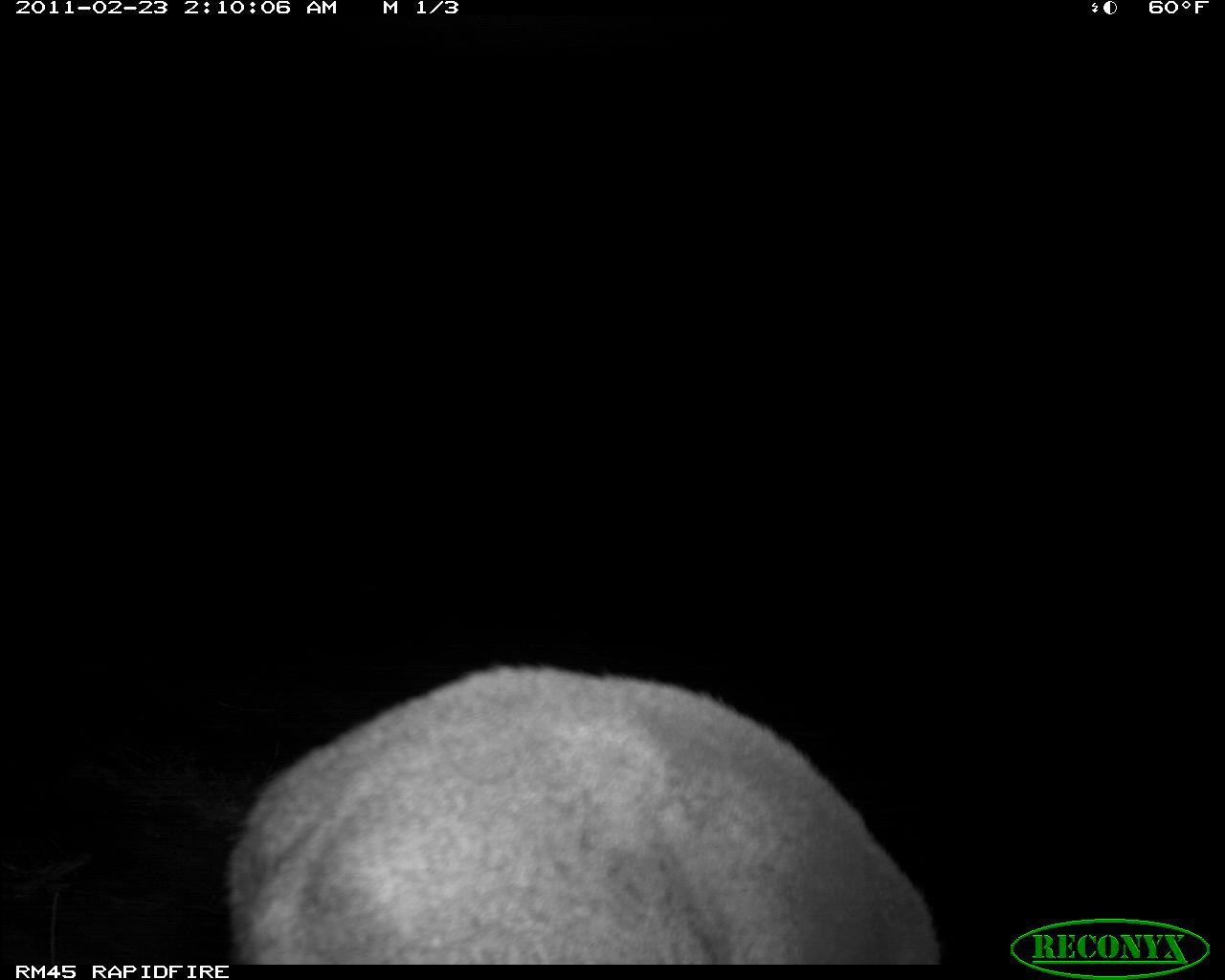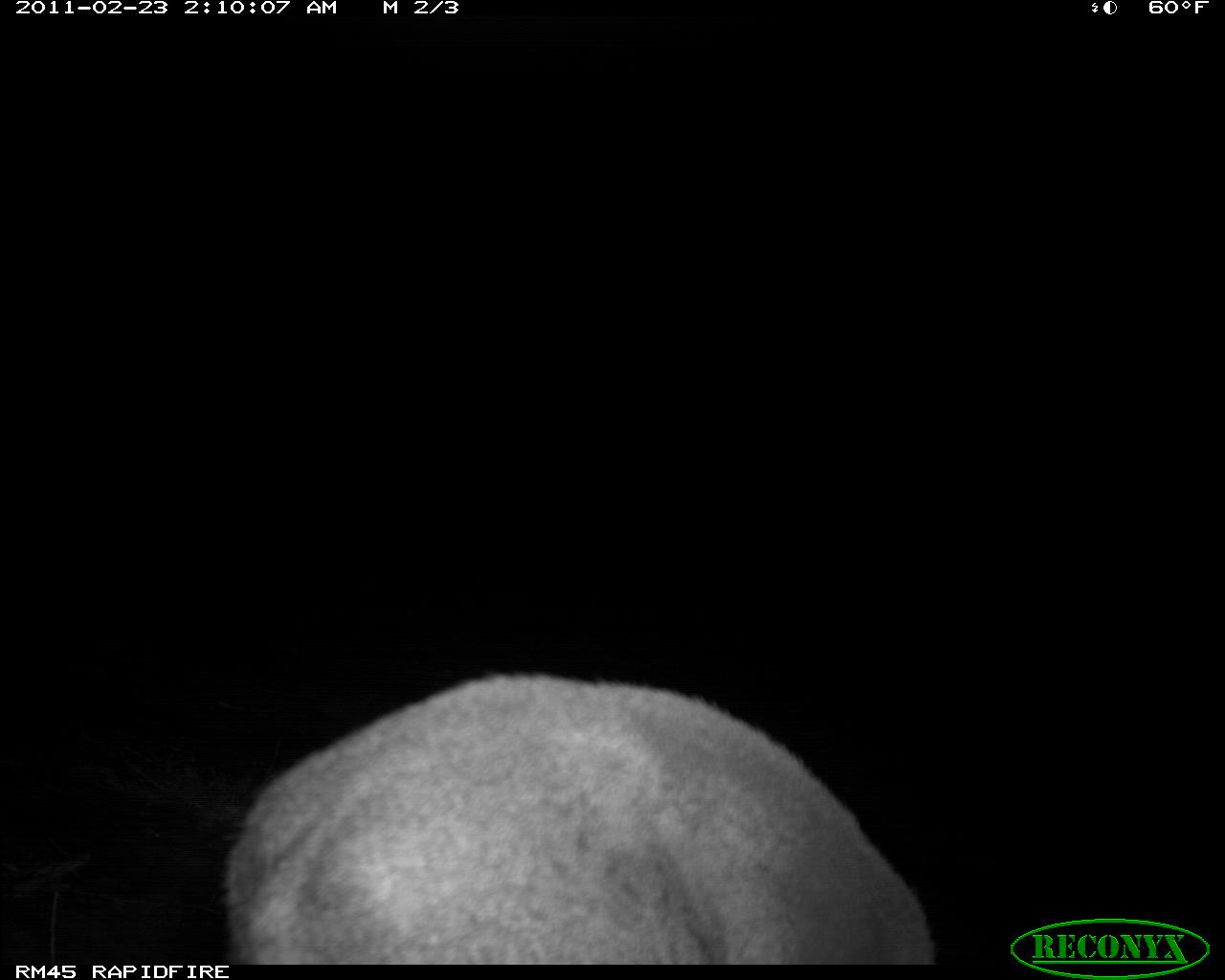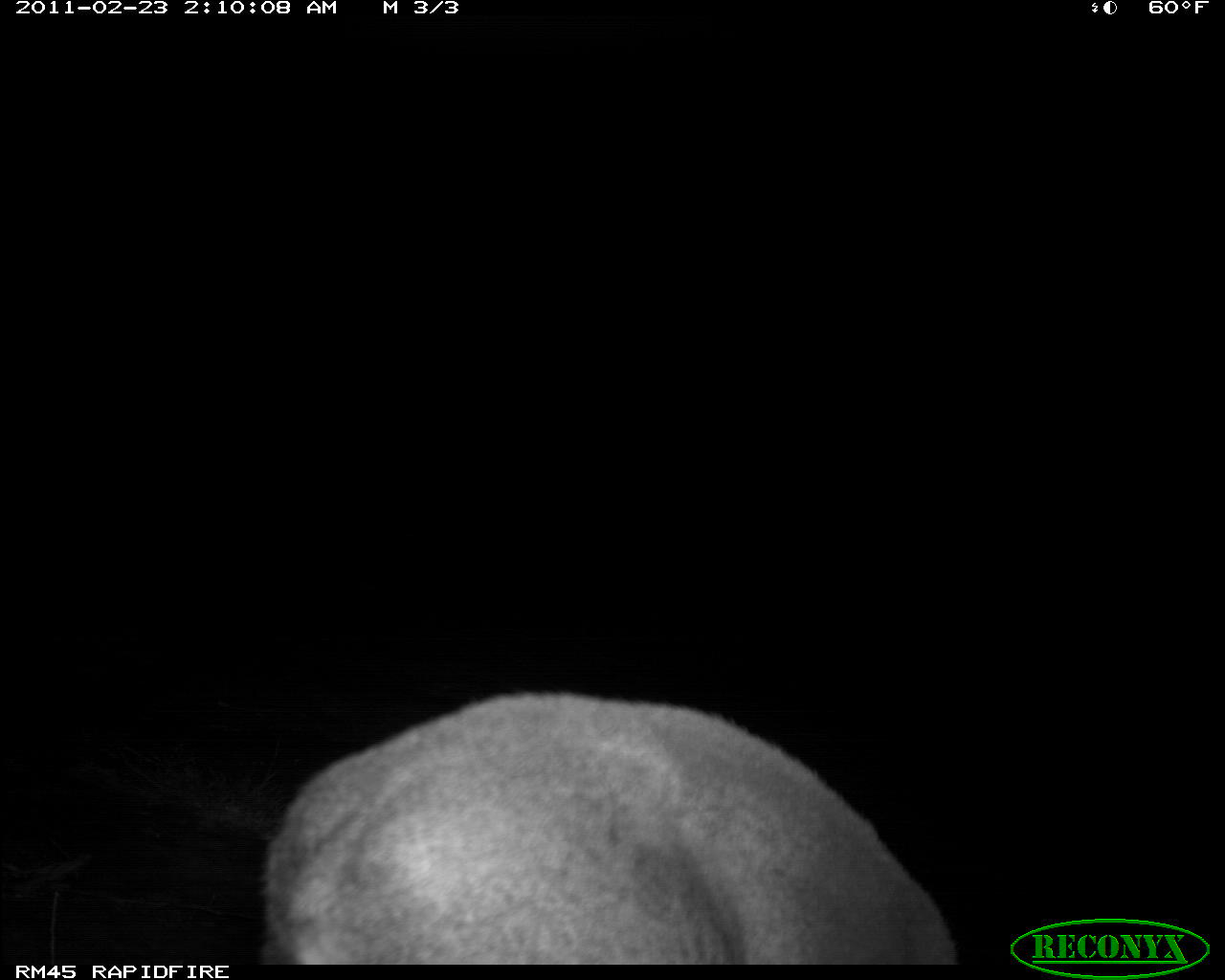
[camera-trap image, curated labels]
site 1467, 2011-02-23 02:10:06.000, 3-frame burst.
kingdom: Animalia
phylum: Chordata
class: Mammalia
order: Artiodactyla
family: Bovidae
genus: Madoqua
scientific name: Madoqua guentheri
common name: günther's dik-dik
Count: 2.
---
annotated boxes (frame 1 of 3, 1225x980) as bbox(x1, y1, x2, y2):
madoqua guentheri: bbox(225, 659, 943, 964)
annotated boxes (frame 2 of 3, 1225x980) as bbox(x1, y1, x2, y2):
madoqua guentheri: bbox(214, 668, 937, 963)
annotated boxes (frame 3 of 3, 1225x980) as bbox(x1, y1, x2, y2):
madoqua guentheri: bbox(256, 688, 961, 964)